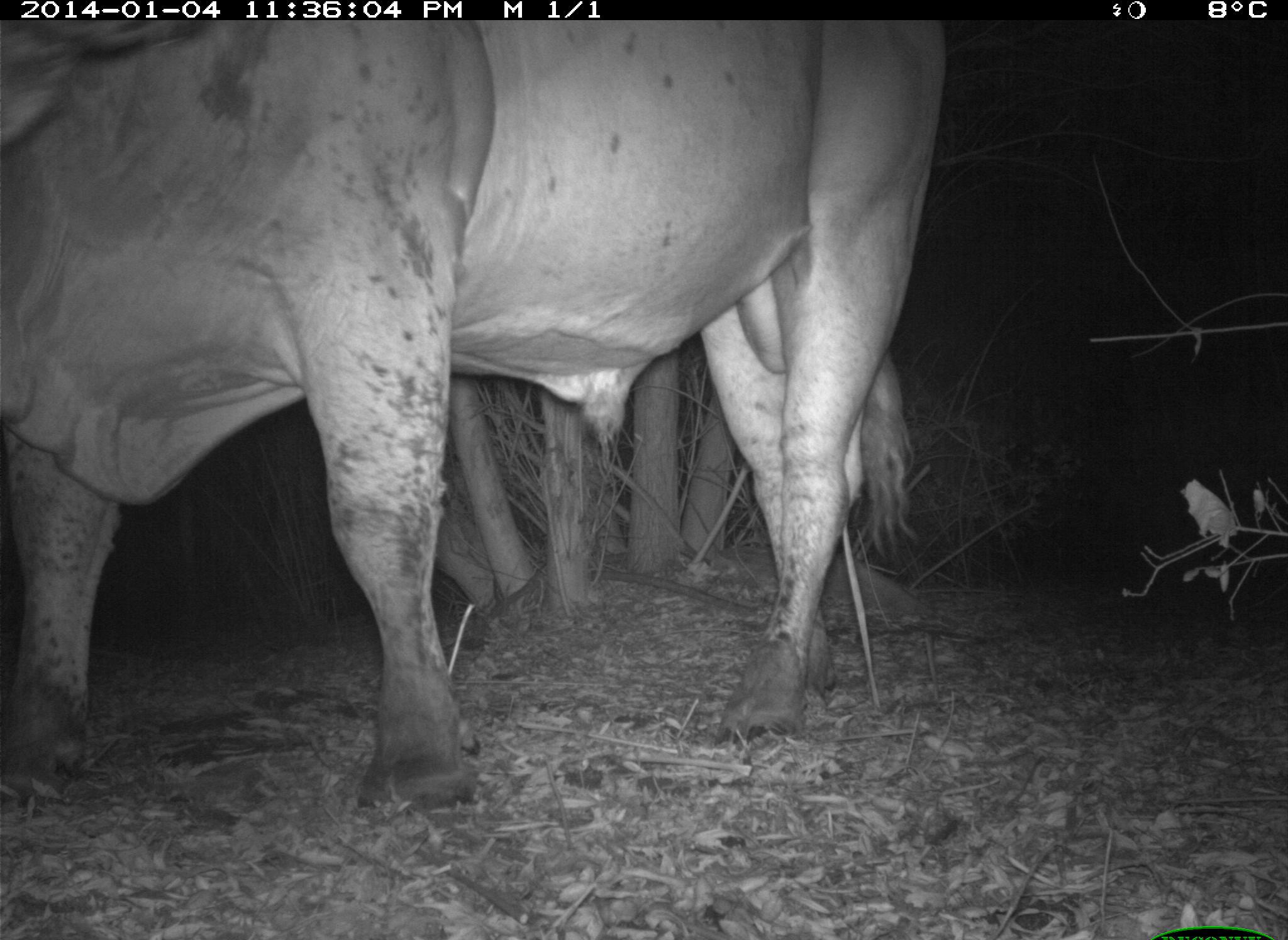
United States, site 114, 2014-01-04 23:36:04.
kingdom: Animalia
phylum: Chordata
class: Mammalia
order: Artiodactyla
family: Bovidae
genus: Bos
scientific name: Bos taurus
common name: cow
Cow (Bos taurus).